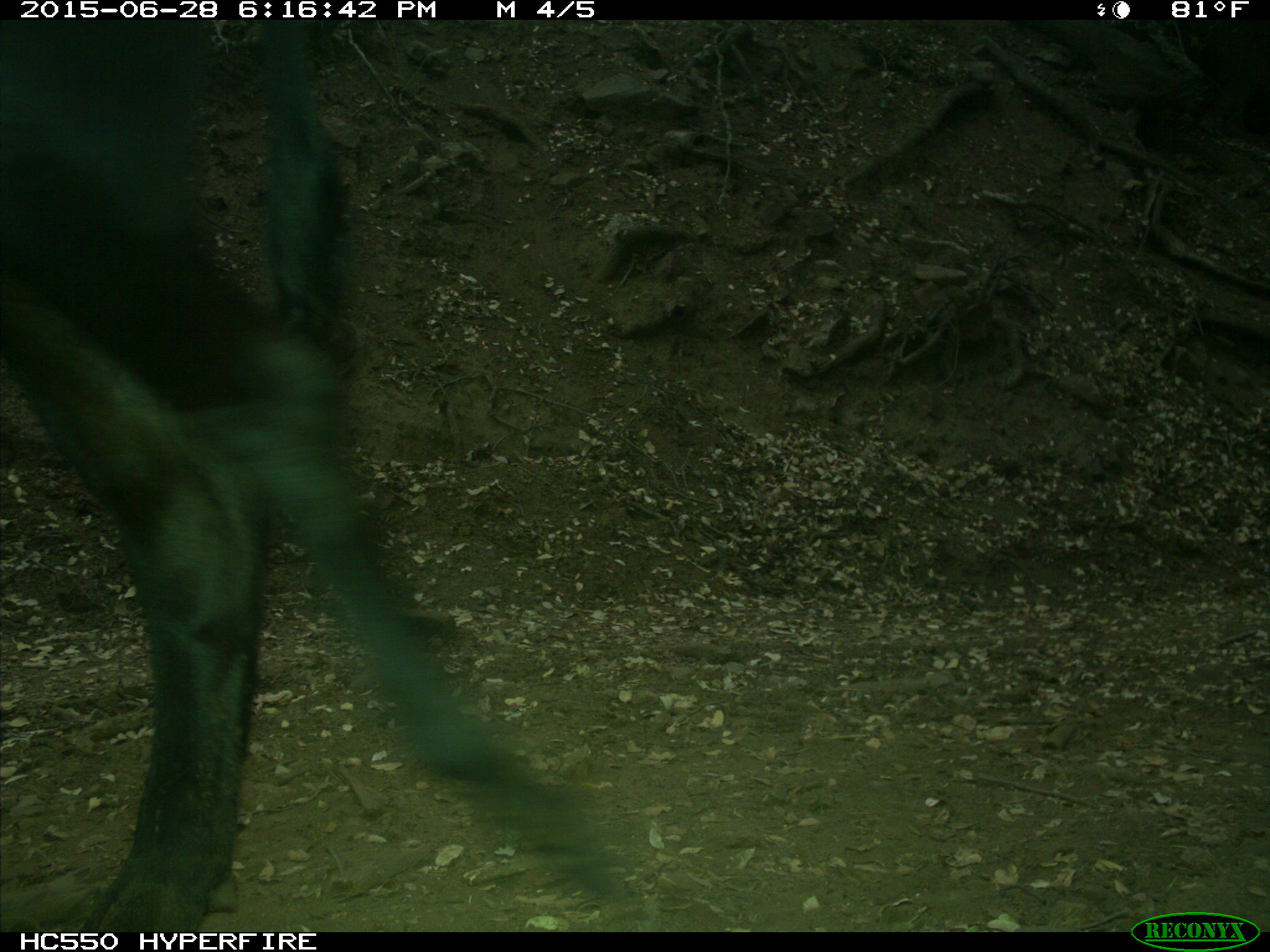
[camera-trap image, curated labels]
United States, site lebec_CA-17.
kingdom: Animalia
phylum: Chordata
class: Mammalia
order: Artiodactyla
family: Bovidae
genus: Bos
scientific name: Bos taurus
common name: domestic cow